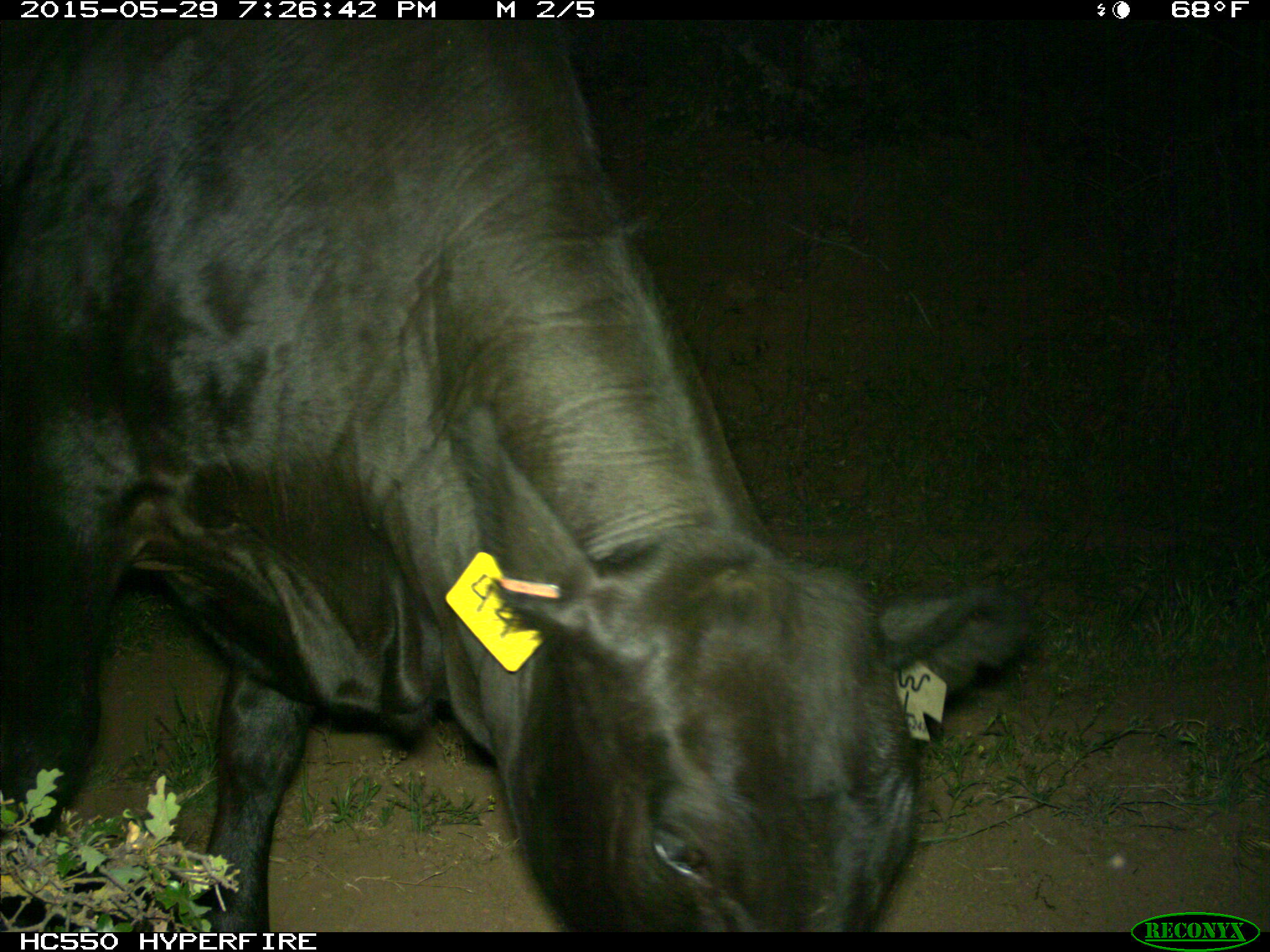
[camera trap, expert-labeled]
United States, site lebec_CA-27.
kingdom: Animalia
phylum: Chordata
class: Mammalia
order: Artiodactyla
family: Bovidae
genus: Bos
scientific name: Bos taurus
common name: domestic cow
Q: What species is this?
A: Bos taurus (domestic cow).